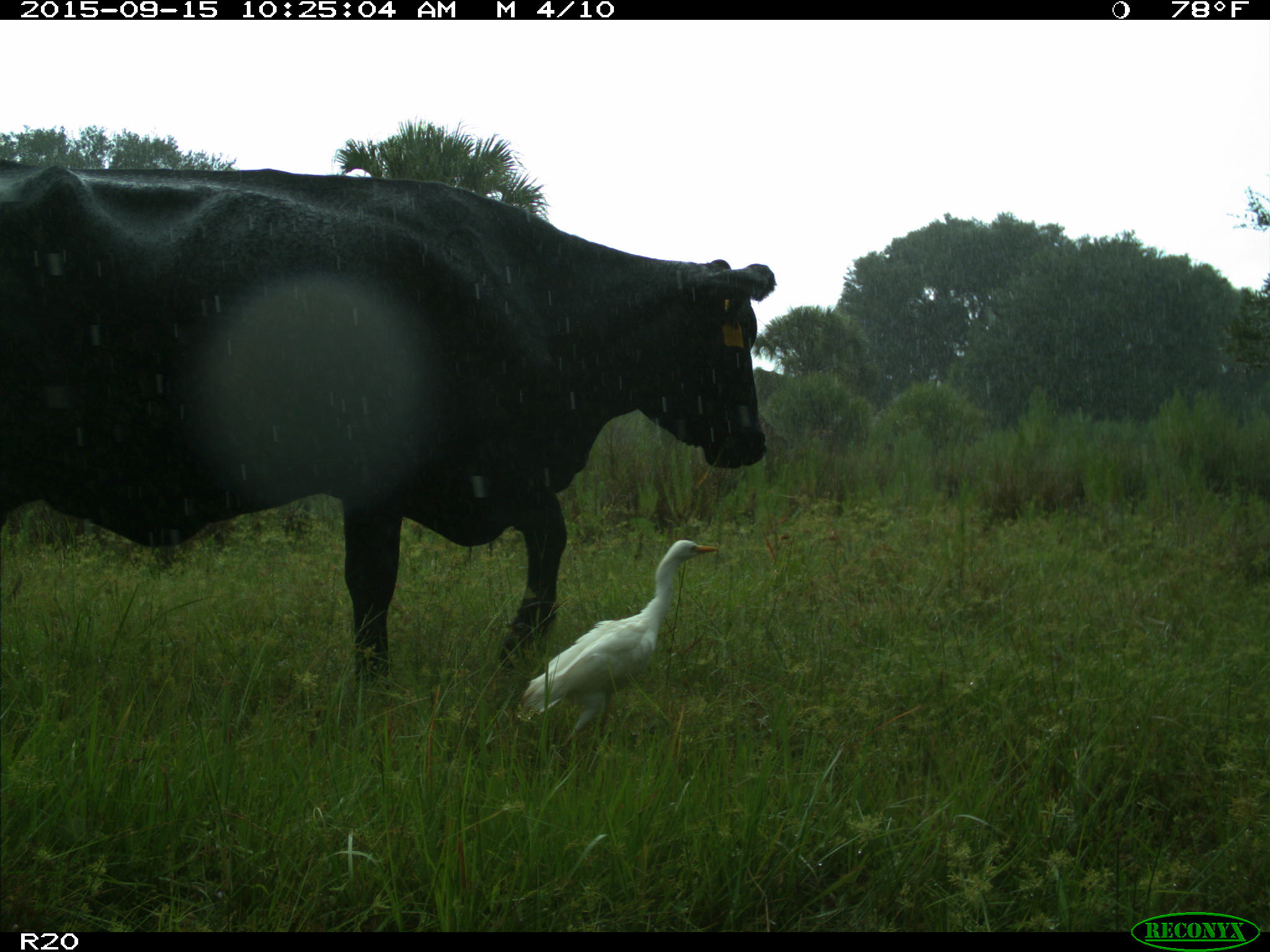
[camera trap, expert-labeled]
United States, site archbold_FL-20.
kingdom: Animalia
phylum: Chordata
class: Mammalia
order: Artiodactyla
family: Bovidae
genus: Bos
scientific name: Bos taurus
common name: domestic cow